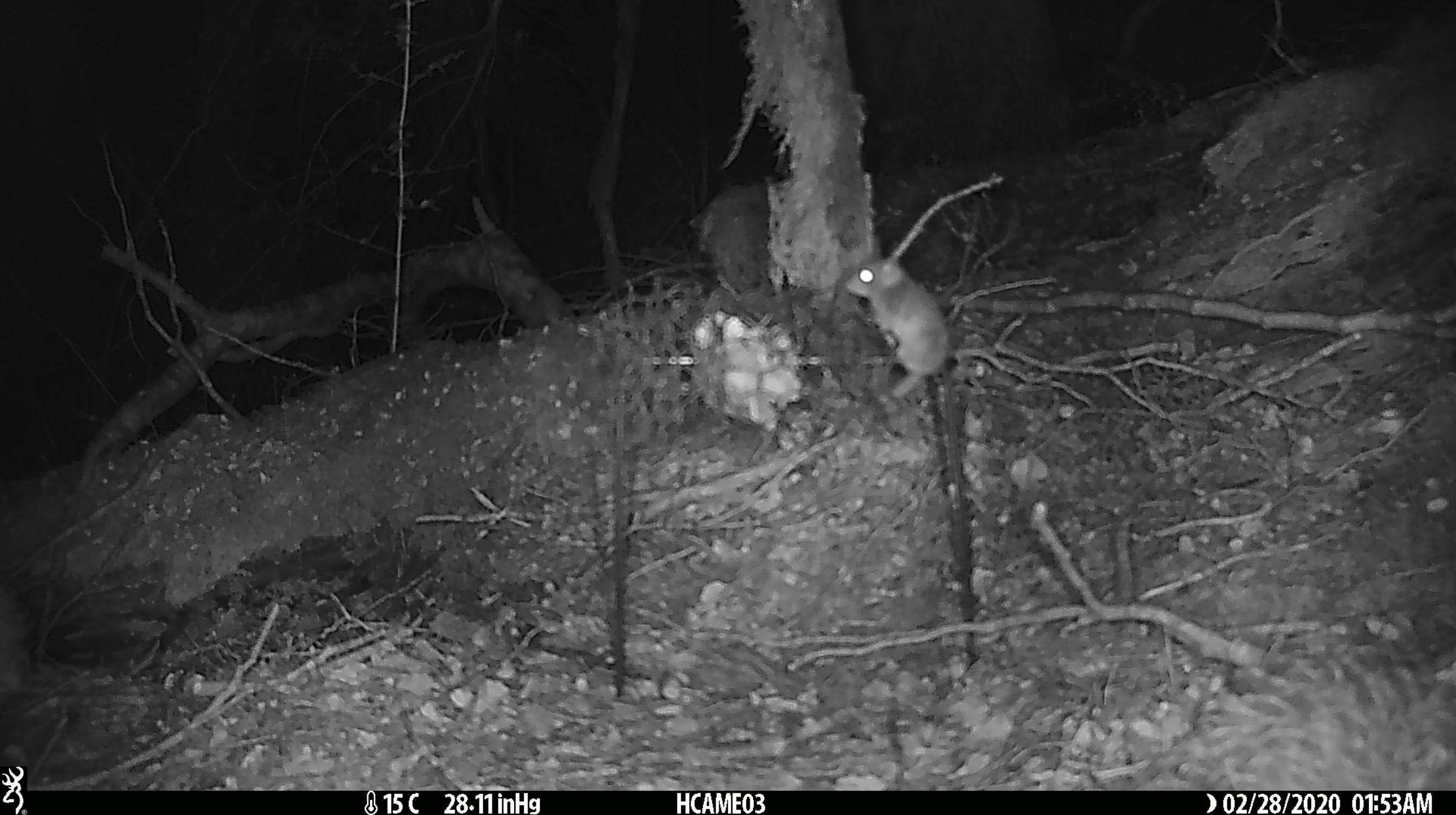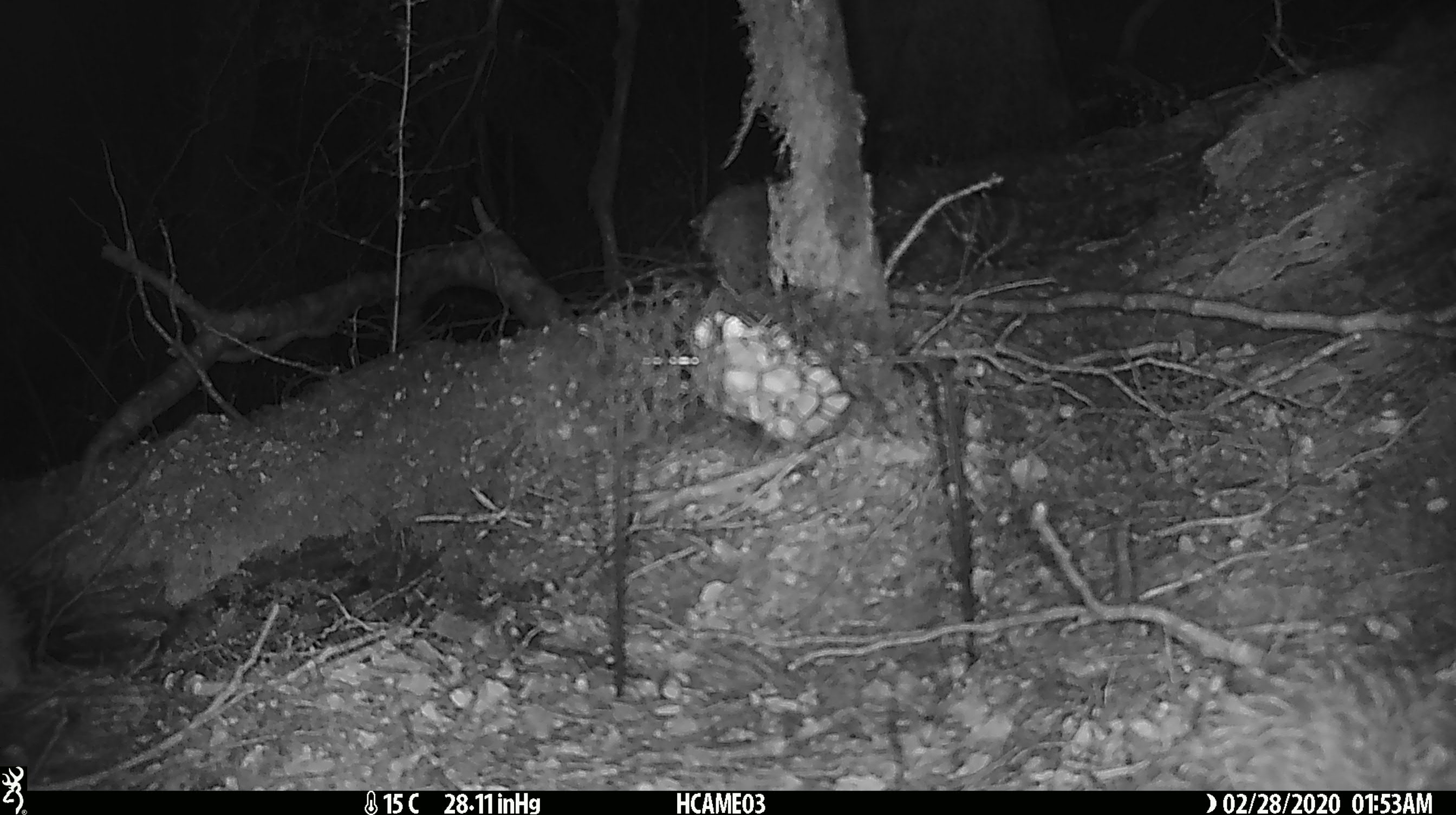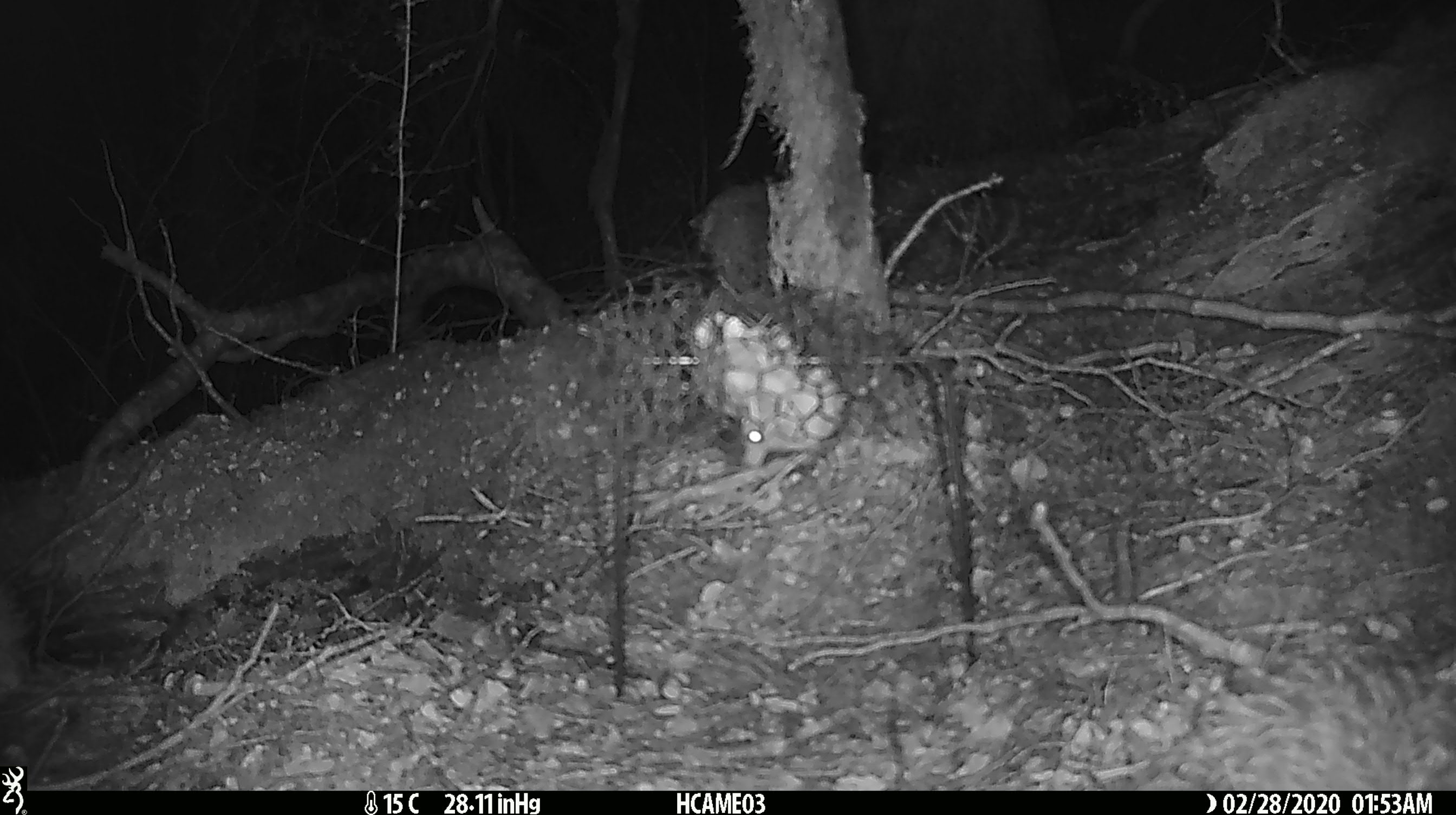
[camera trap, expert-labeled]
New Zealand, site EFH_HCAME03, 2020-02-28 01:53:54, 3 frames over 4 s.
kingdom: Animalia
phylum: Chordata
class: Mammalia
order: Rodentia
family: Muridae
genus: Mus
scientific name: Mus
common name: mouse